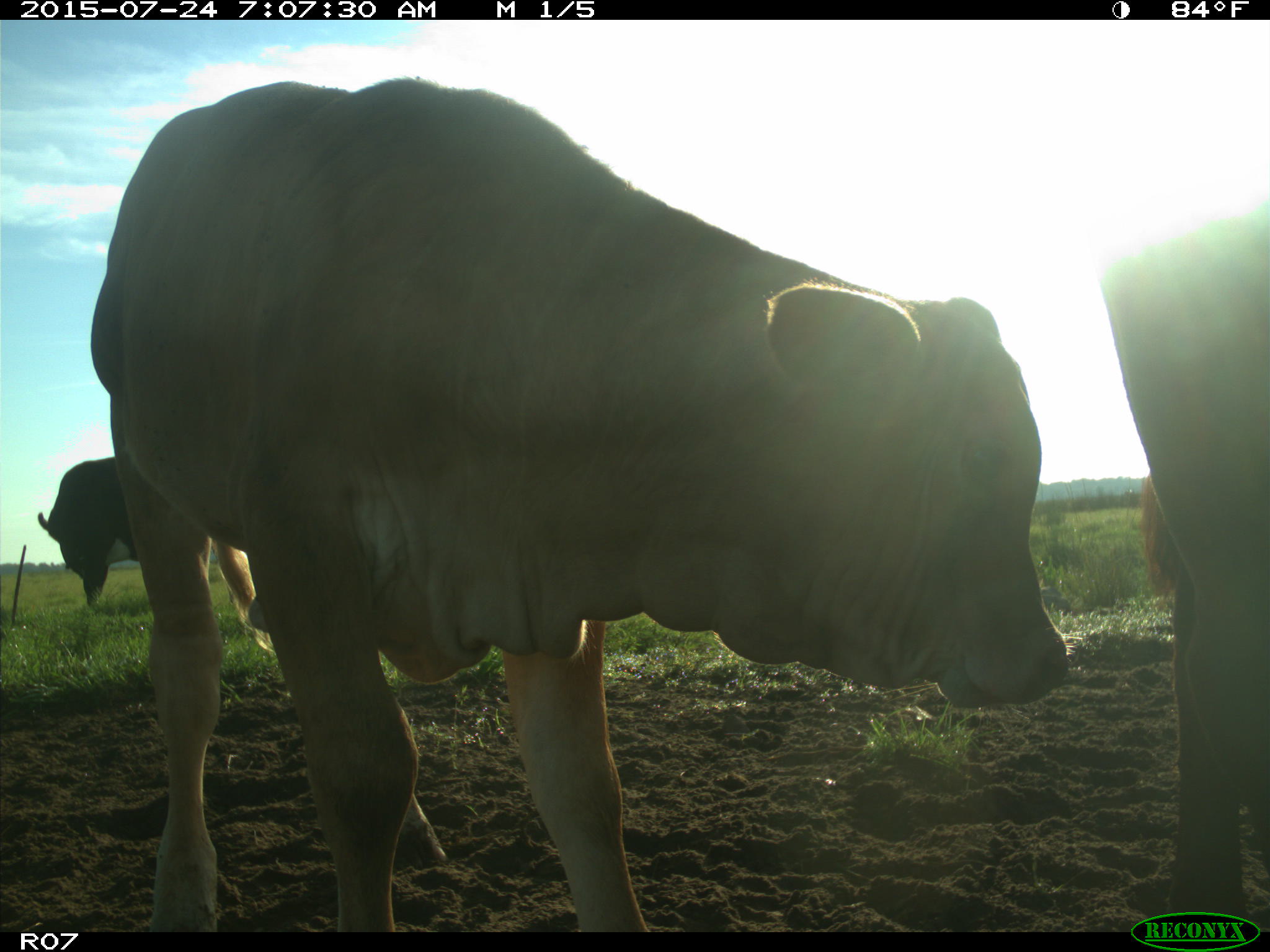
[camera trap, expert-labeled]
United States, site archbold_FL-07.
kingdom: Animalia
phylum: Chordata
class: Mammalia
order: Artiodactyla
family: Bovidae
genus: Bos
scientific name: Bos taurus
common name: domestic cow